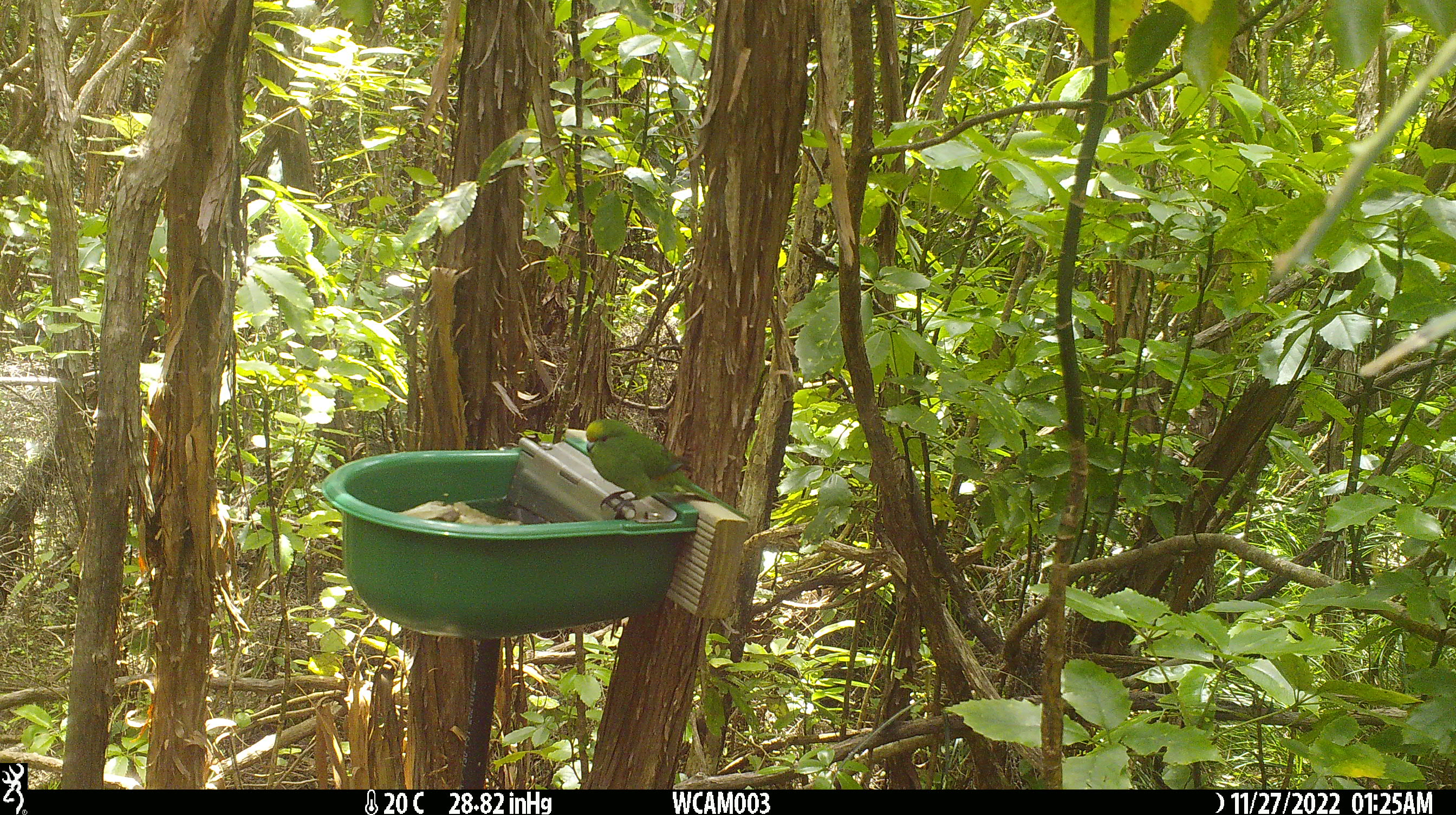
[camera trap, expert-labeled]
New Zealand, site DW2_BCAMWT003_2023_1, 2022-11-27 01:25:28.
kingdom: Animalia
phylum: Chordata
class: Aves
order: Psittaciformes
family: Psittaculidae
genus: Cyanoramphus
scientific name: Cyanoramphus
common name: parakeet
Parakeet (Cyanoramphus).